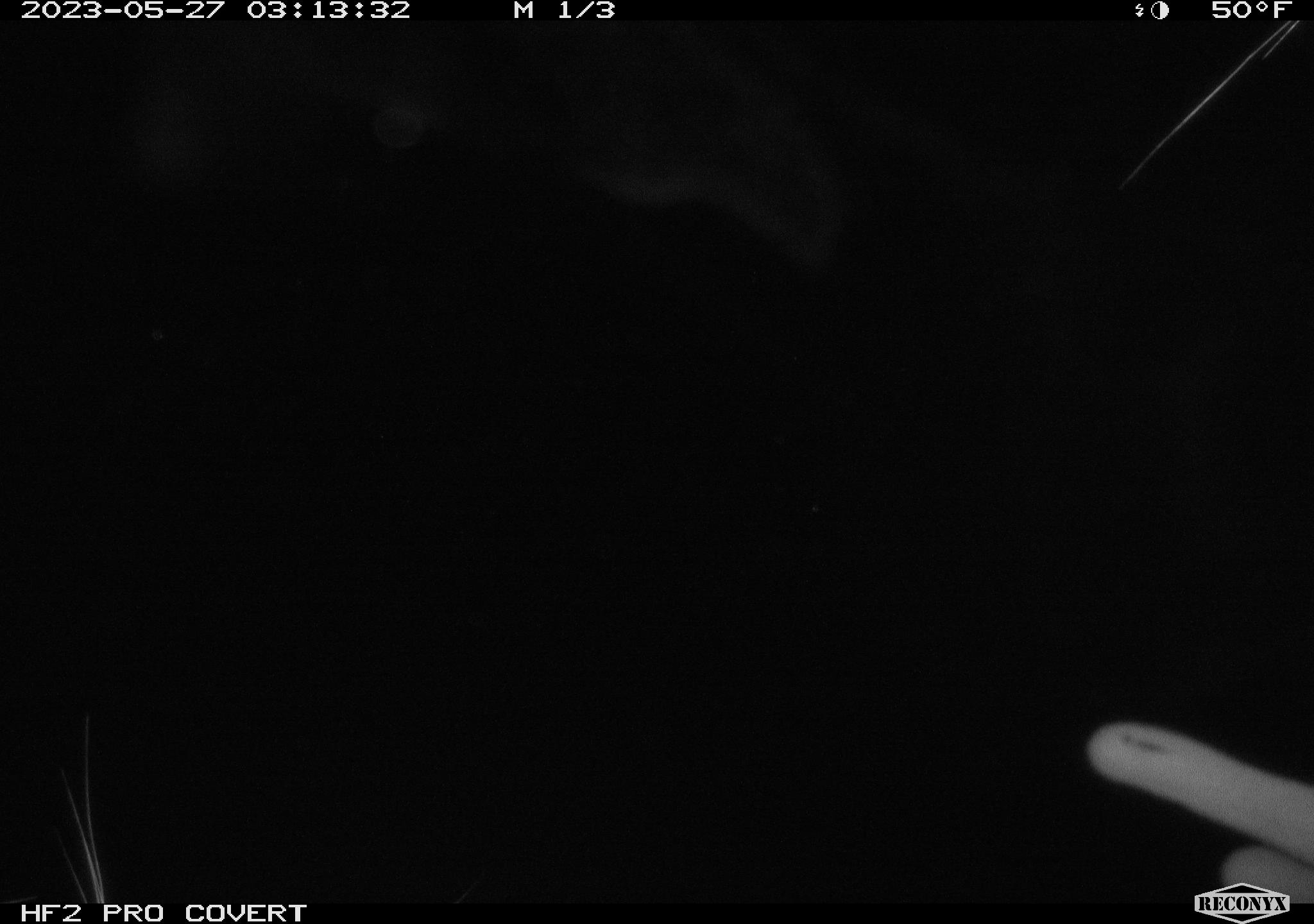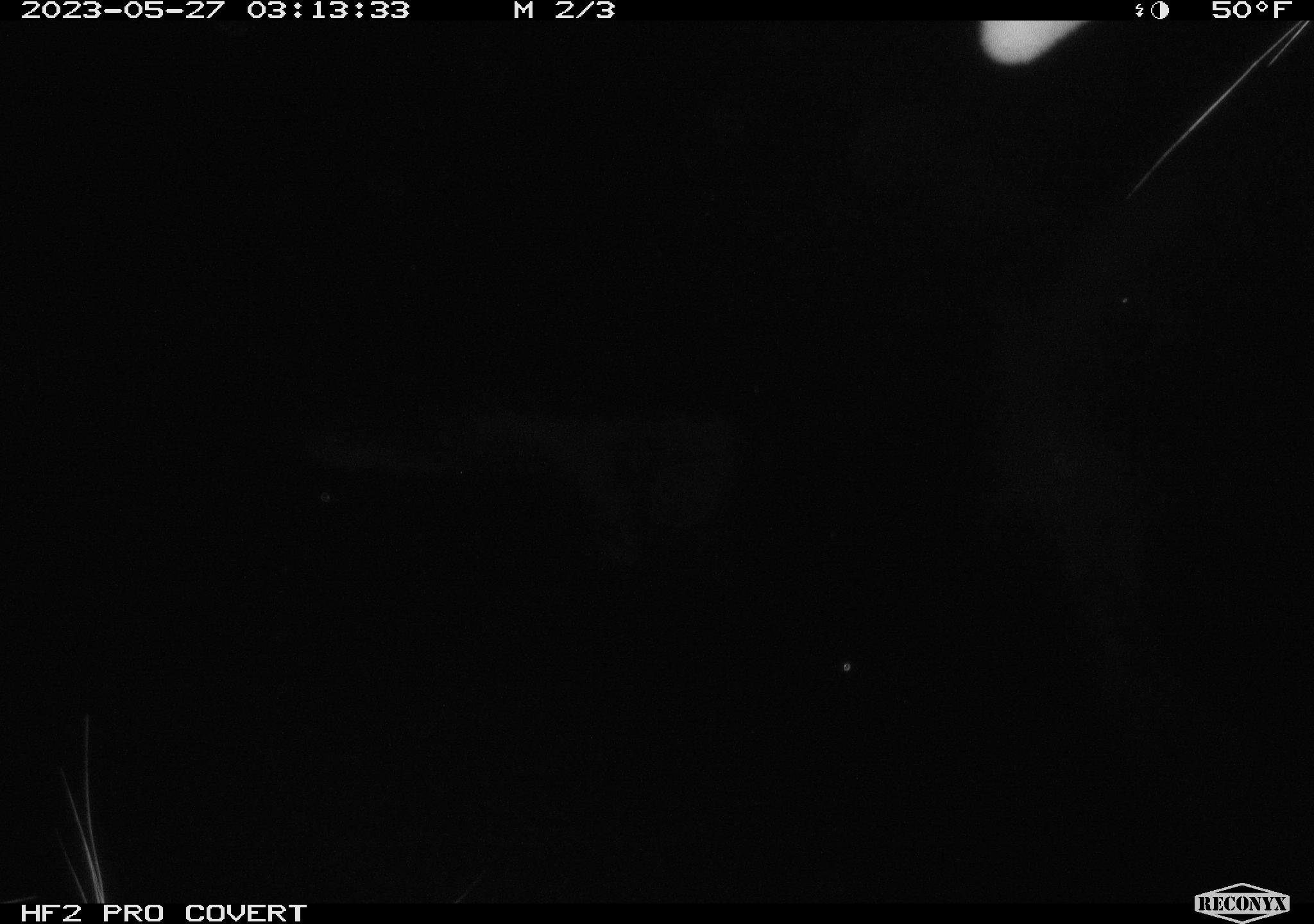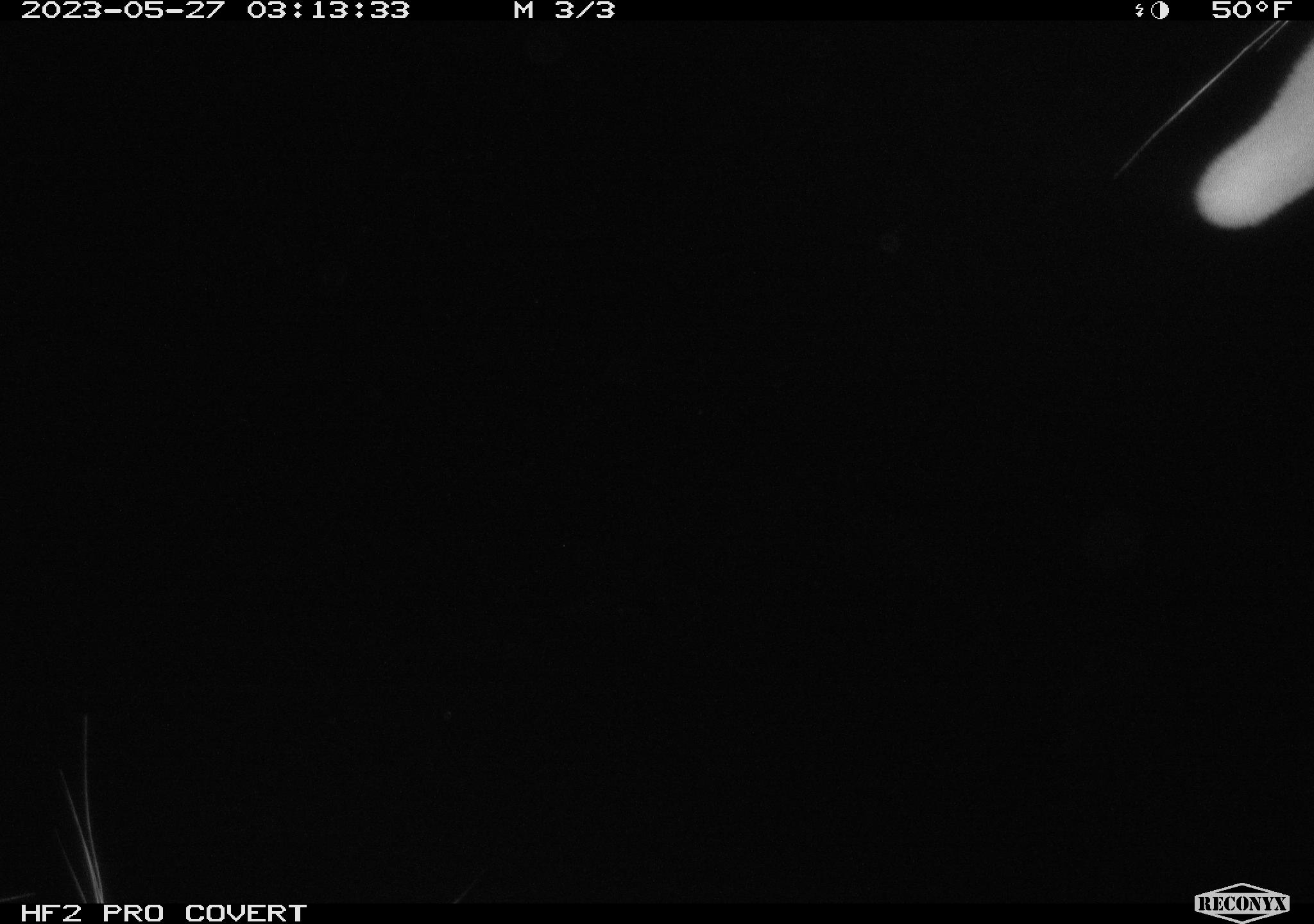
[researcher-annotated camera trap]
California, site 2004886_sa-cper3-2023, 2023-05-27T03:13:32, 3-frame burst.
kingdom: Animalia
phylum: Chordata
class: Mammalia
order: Artiodactyla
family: Cervidae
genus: Alces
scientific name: Alces alces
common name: elk